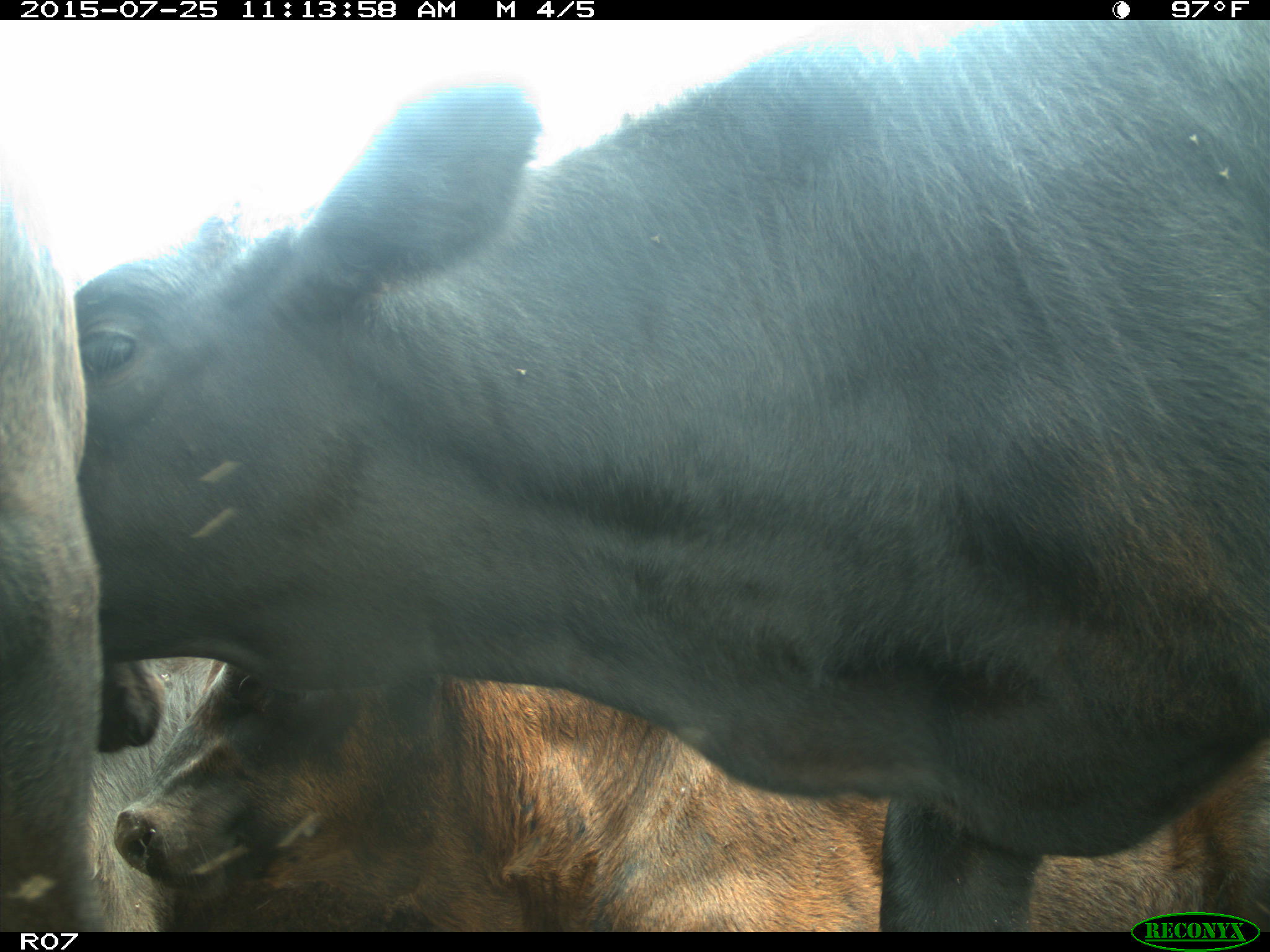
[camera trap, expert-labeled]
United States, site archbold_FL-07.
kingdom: Animalia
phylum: Chordata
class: Mammalia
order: Artiodactyla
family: Bovidae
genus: Bos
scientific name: Bos taurus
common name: domestic cow